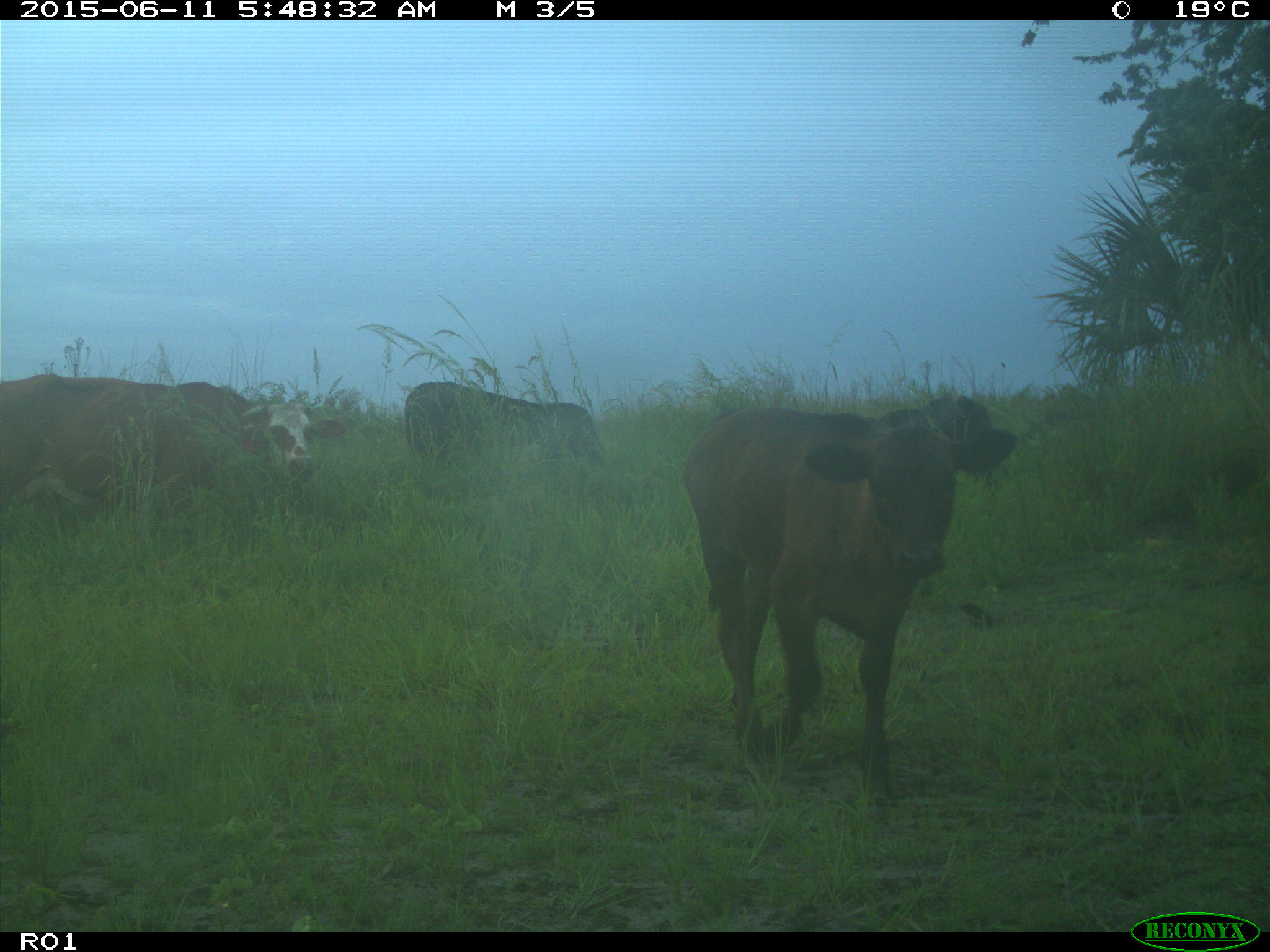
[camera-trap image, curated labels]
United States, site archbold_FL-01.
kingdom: Animalia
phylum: Chordata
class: Mammalia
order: Artiodactyla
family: Bovidae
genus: Bos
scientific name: Bos taurus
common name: domestic cow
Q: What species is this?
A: Bos taurus (domestic cow).